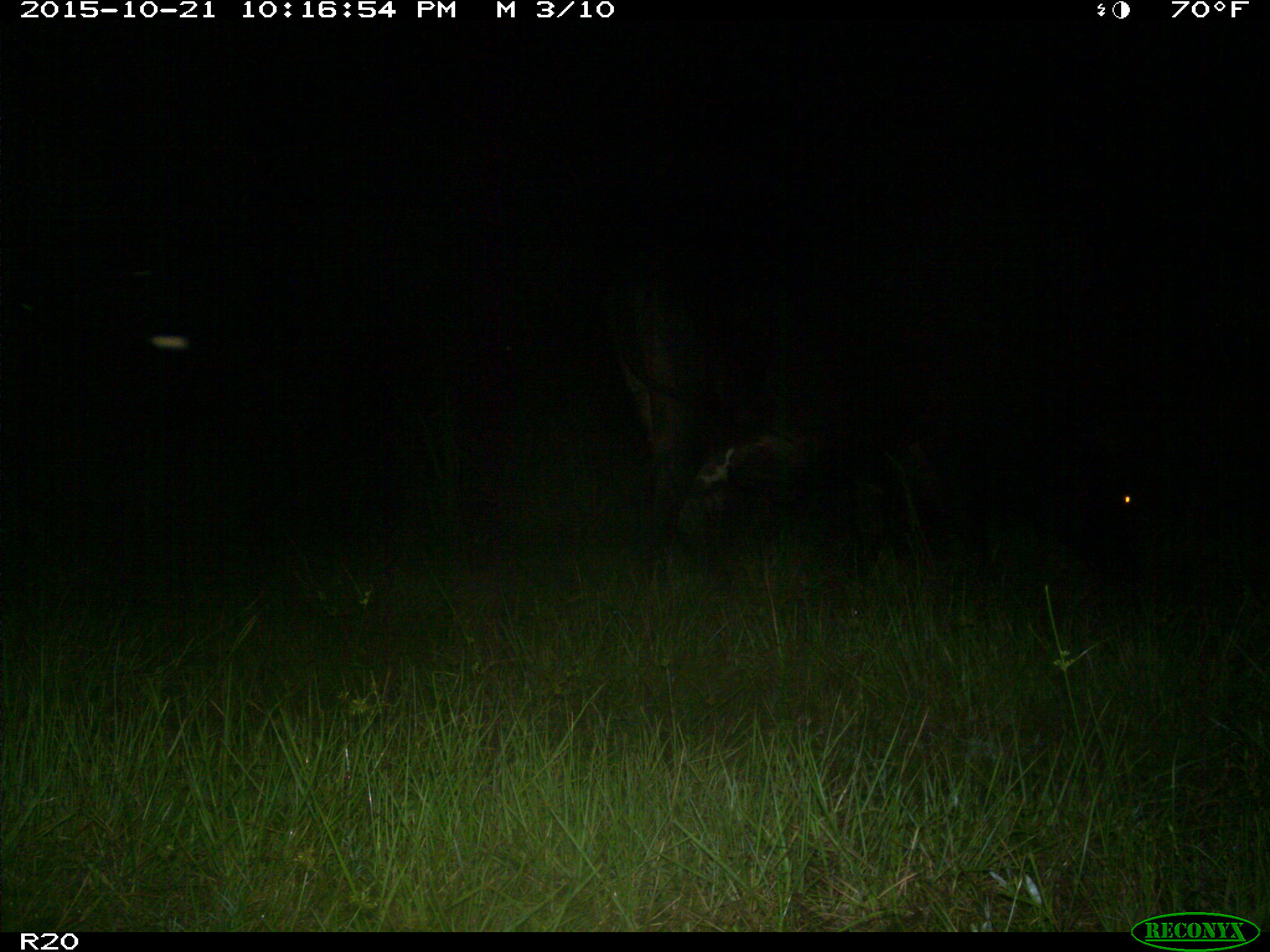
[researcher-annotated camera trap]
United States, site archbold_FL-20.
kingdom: Animalia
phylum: Chordata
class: Mammalia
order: Artiodactyla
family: Bovidae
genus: Bos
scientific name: Bos taurus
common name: domestic cow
Bos taurus (domestic cow).